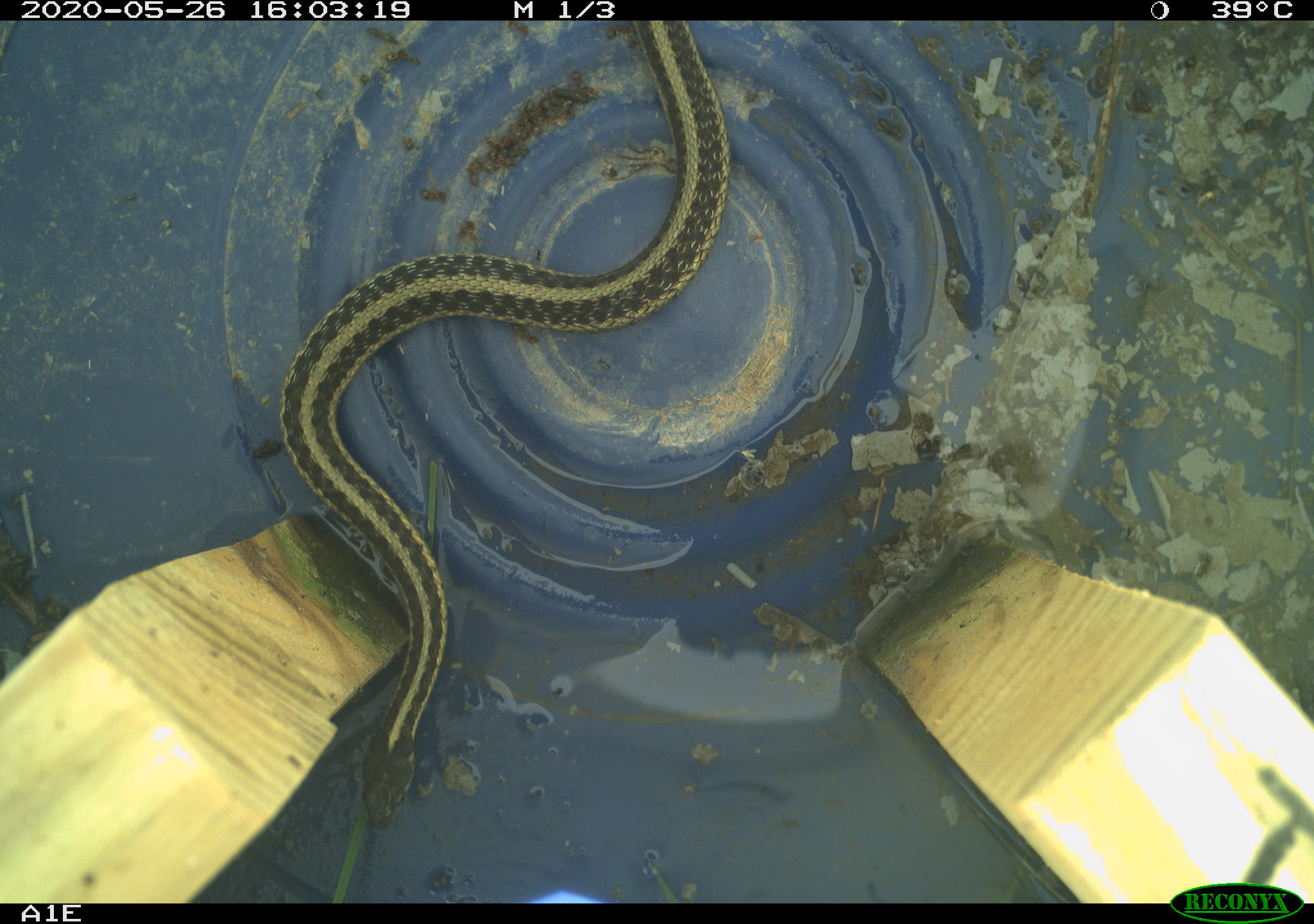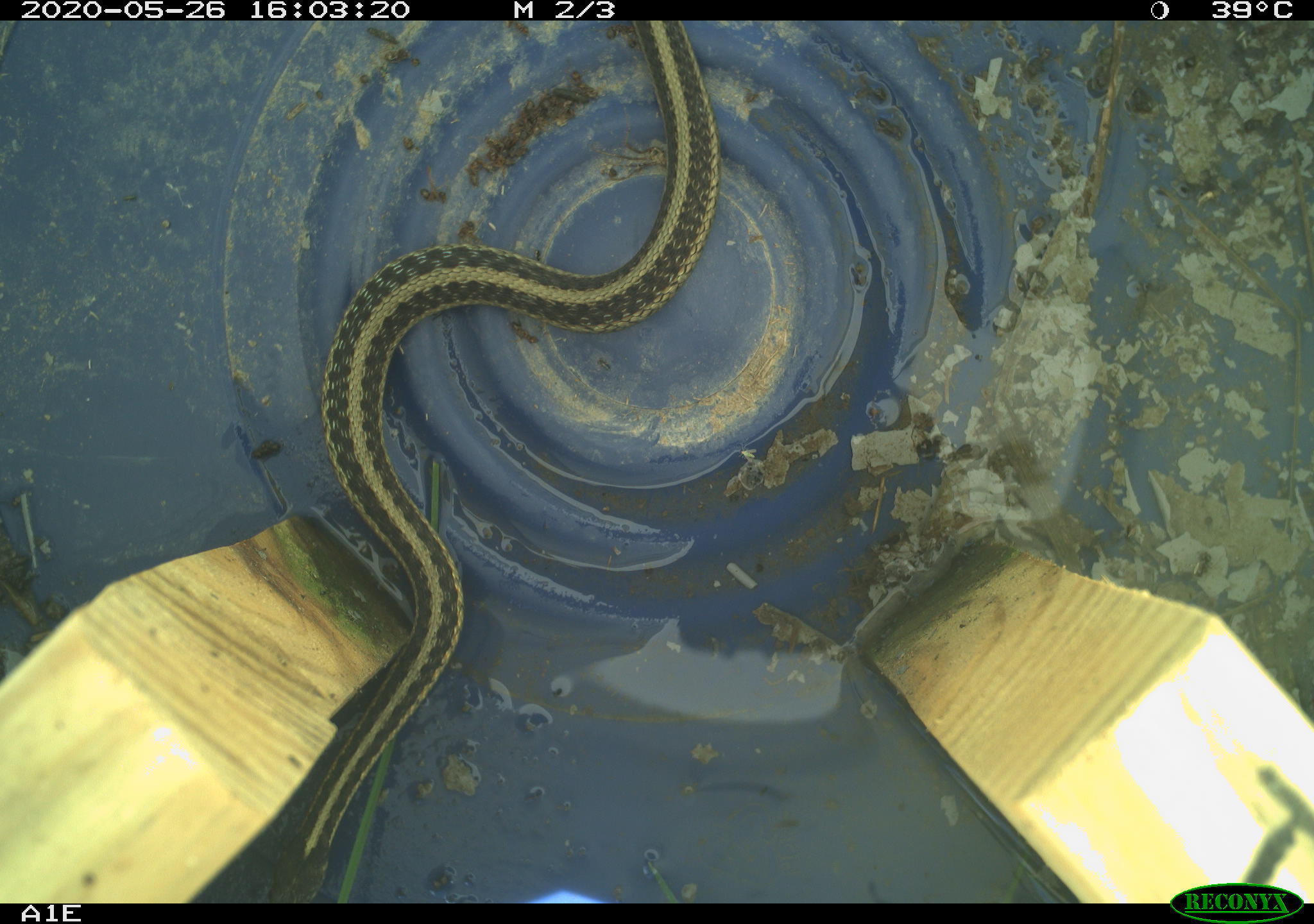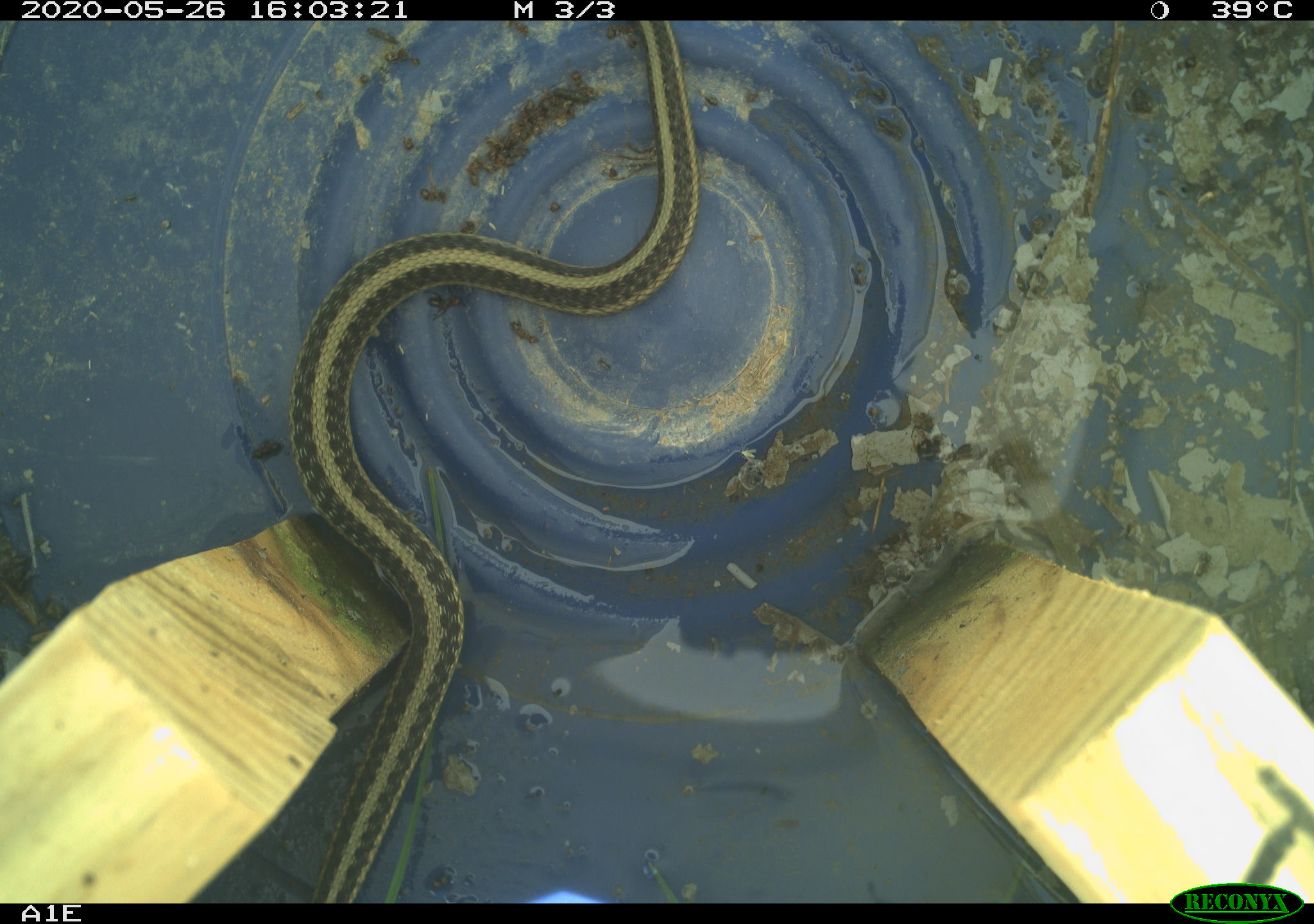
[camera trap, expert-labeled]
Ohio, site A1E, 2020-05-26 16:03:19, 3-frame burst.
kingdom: Animalia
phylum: Chordata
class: Reptilia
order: Squamata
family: Colubridae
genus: Thamnophis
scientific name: Thamnophis sirtalis sirtalis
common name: eastern gartersnake